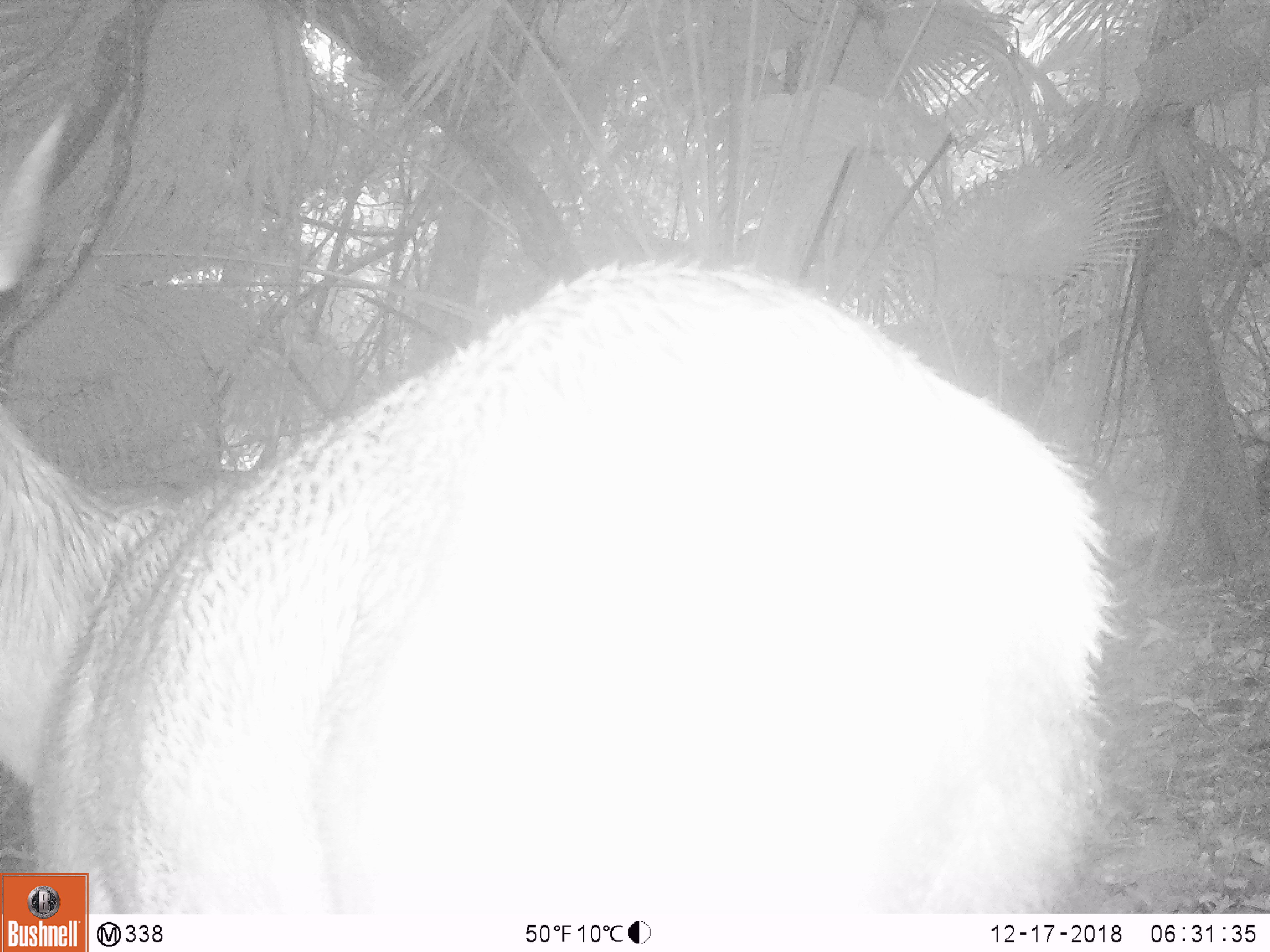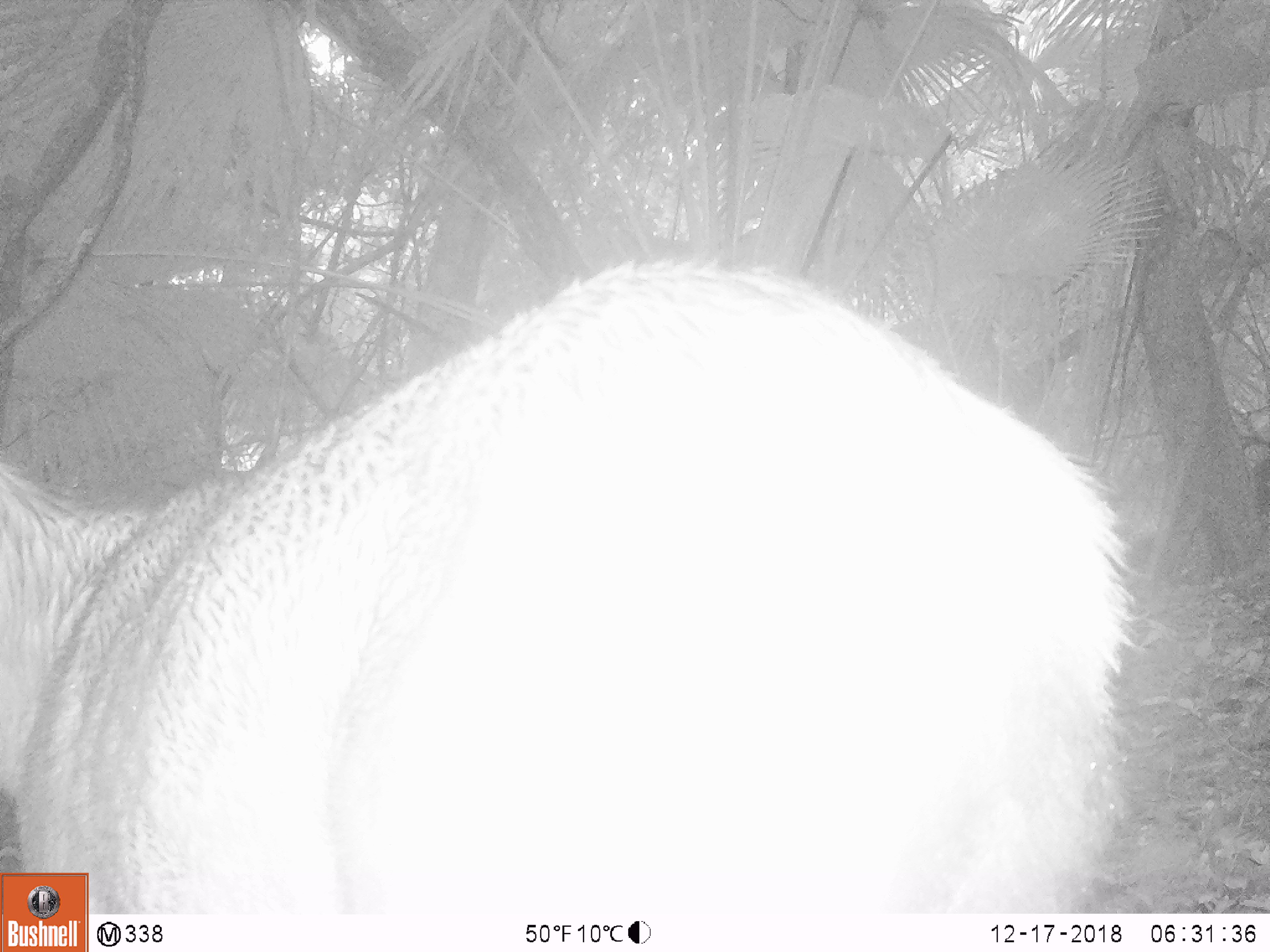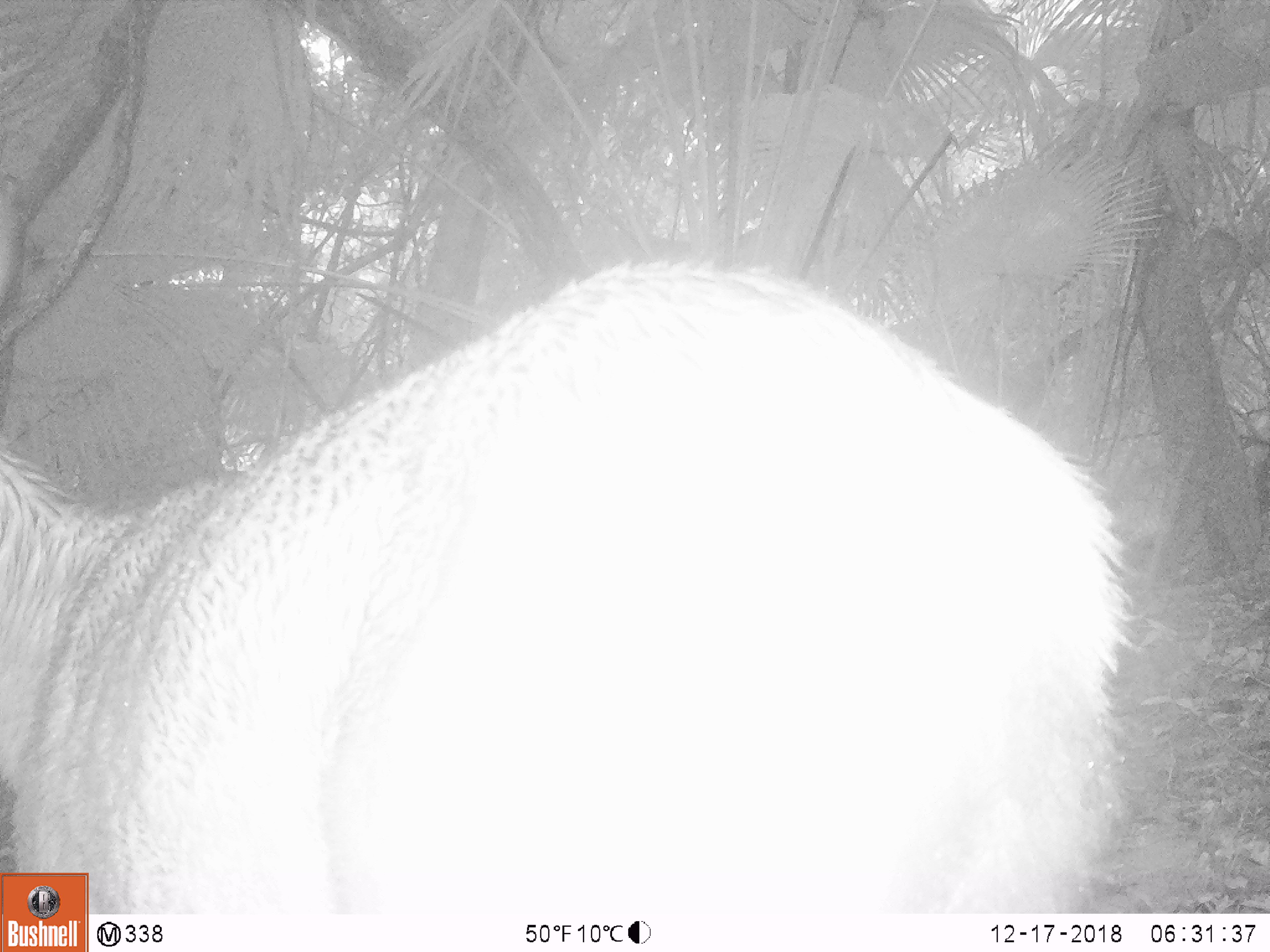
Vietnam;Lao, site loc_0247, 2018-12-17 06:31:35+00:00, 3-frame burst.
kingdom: Animalia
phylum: Chordata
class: Mammalia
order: Artiodactyla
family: Cervidae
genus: Rusa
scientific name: Rusa unicolor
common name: sambar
Sambar (Rusa unicolor). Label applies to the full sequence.